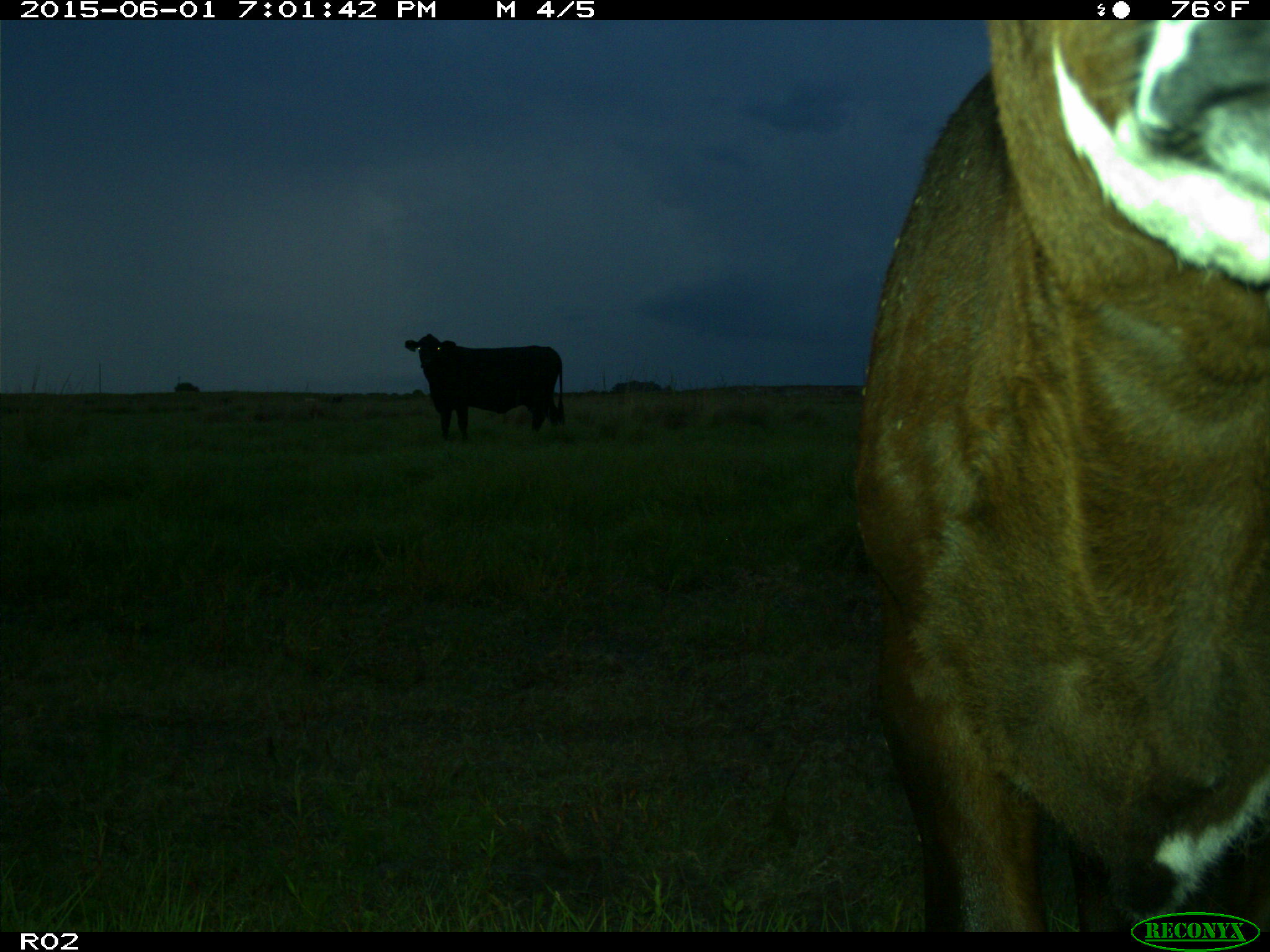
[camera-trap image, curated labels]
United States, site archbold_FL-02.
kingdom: Animalia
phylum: Chordata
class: Mammalia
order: Artiodactyla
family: Bovidae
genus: Bos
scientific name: Bos taurus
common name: domestic cow